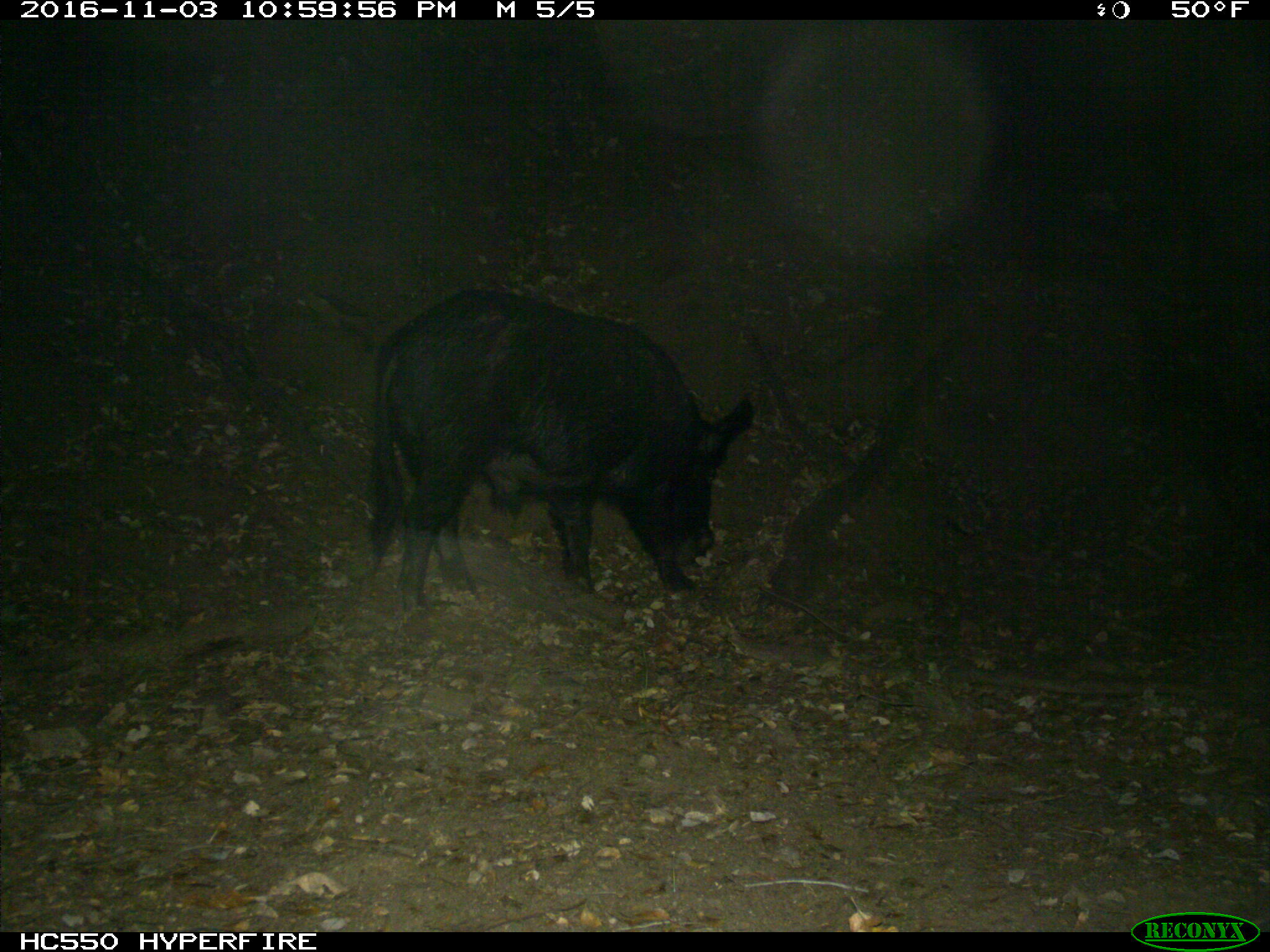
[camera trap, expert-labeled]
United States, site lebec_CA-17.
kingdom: Animalia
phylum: Chordata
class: Mammalia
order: Artiodactyla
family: Suidae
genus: Sus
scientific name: Sus scrofa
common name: wild boar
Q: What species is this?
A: Sus scrofa (wild boar).